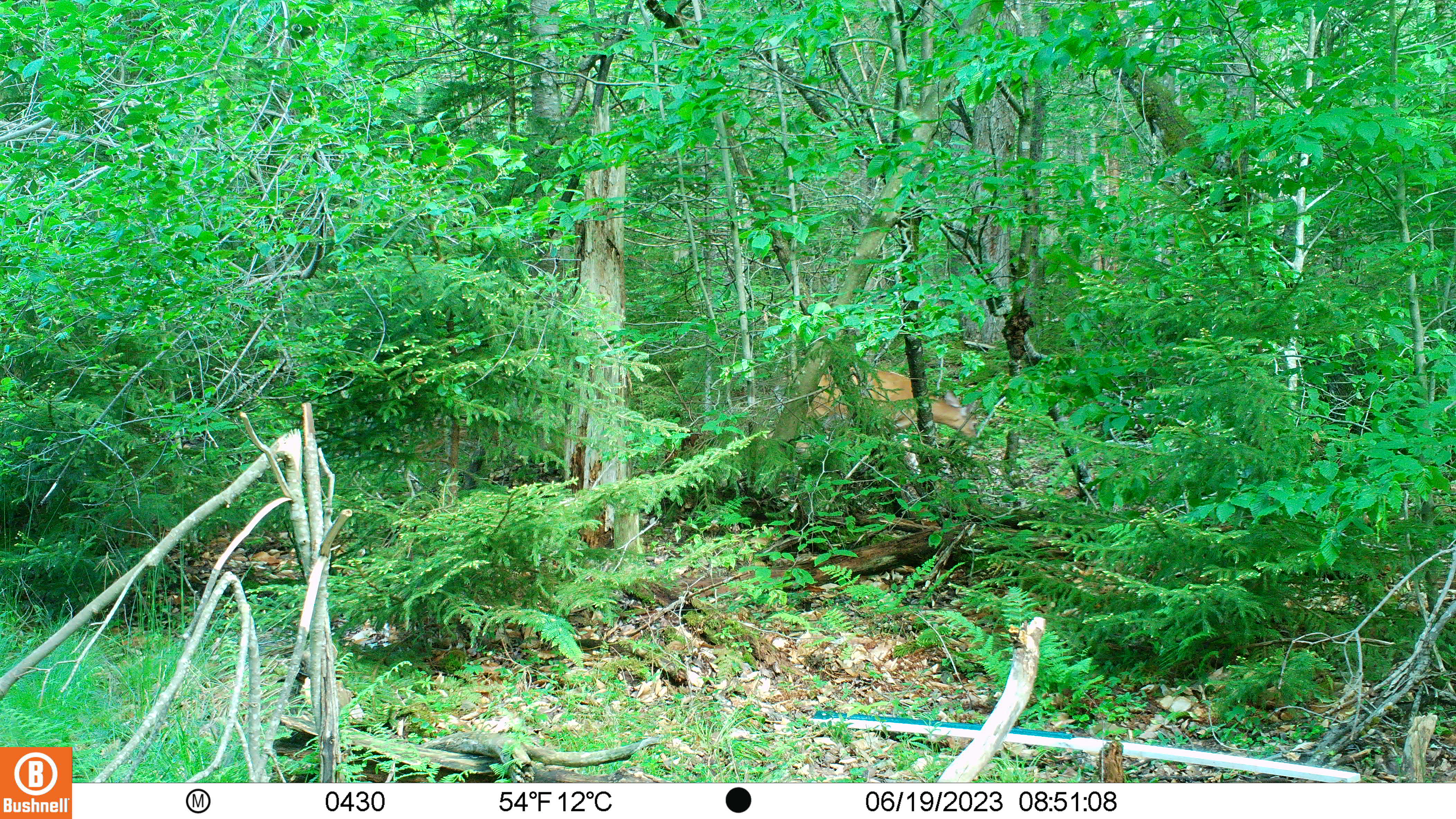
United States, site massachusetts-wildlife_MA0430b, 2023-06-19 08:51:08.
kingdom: Animalia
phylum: Chordata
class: Mammalia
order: Artiodactyla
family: Cervidae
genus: Odocoileus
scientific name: Odocoileus virginianus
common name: white-tailed deer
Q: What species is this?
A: White-tailed deer (Odocoileus virginianus).